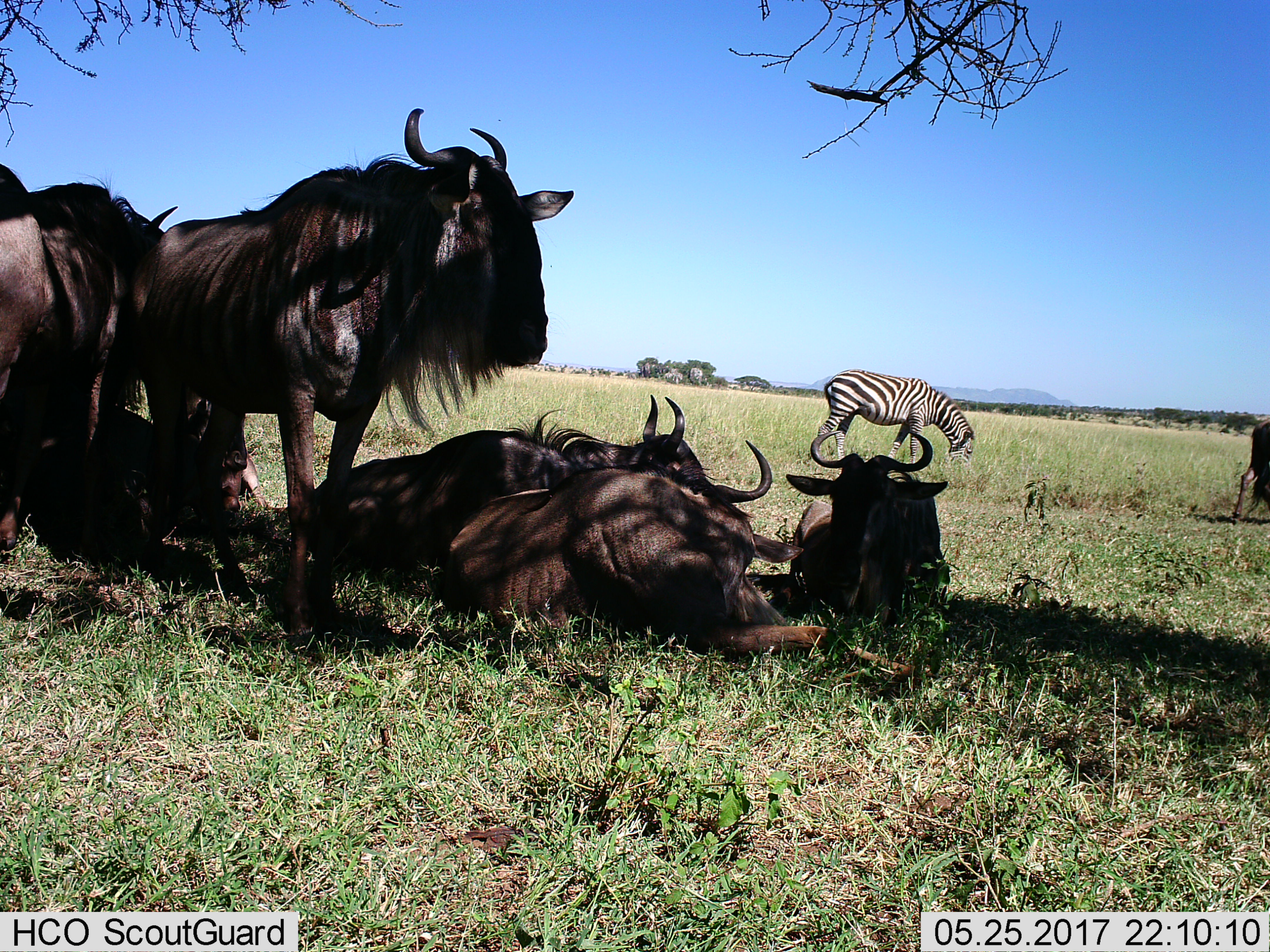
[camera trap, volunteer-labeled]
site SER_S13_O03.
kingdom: Animalia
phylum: Chordata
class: Mammalia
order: Artiodactyla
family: Bovidae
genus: Connochaetes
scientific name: Connochaetes taurinus taurinus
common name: blue wildebeest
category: wildebeestblue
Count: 6.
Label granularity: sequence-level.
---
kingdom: Animalia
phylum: Chordata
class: Mammalia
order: Perissodactyla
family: Equidae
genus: Equus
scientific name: Equus quagga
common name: plains zebra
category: zebraplains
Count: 1.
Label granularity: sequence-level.